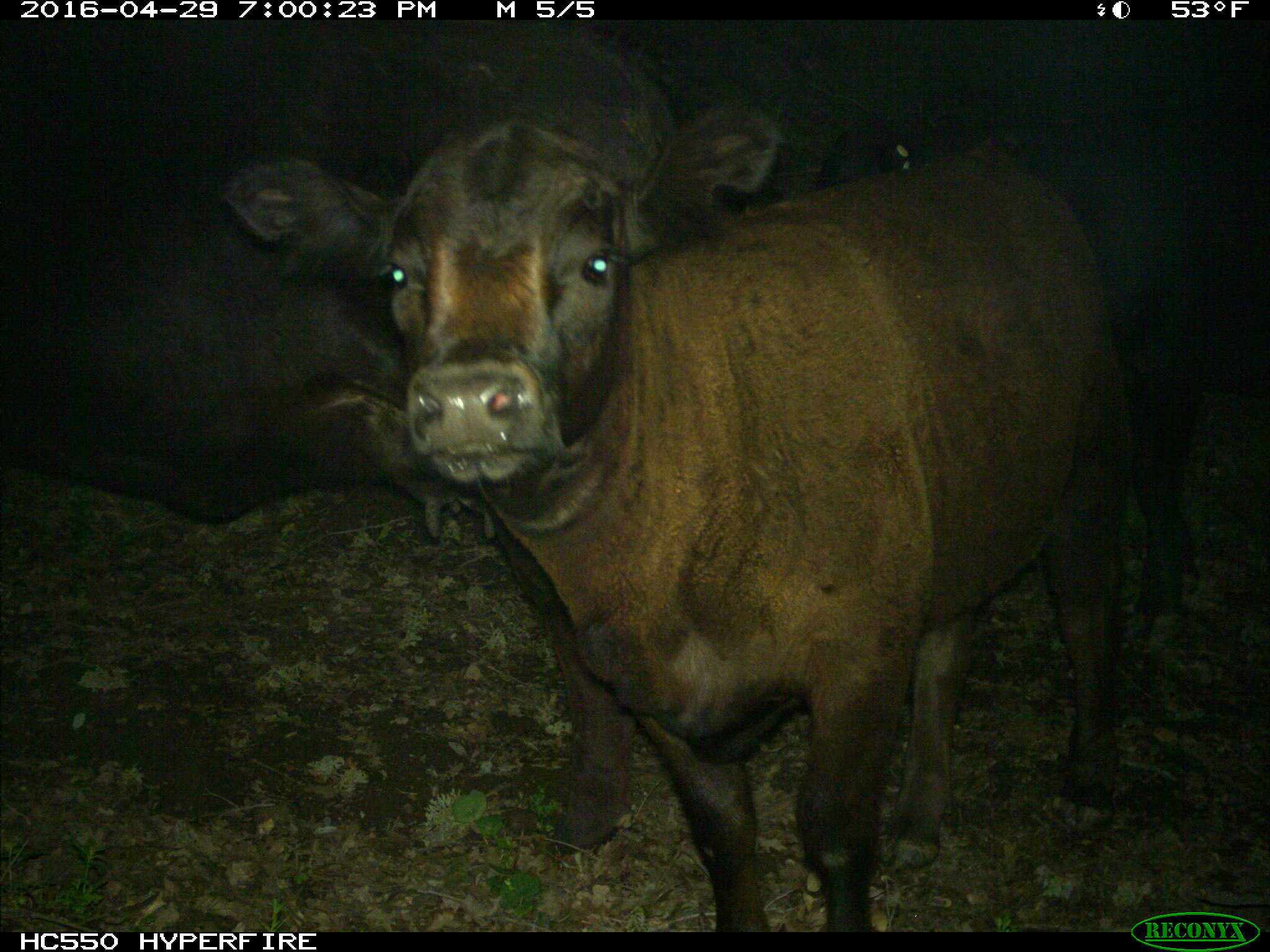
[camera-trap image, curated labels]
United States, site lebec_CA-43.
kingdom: Animalia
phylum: Chordata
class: Mammalia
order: Artiodactyla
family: Bovidae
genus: Bos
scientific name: Bos taurus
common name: domestic cow